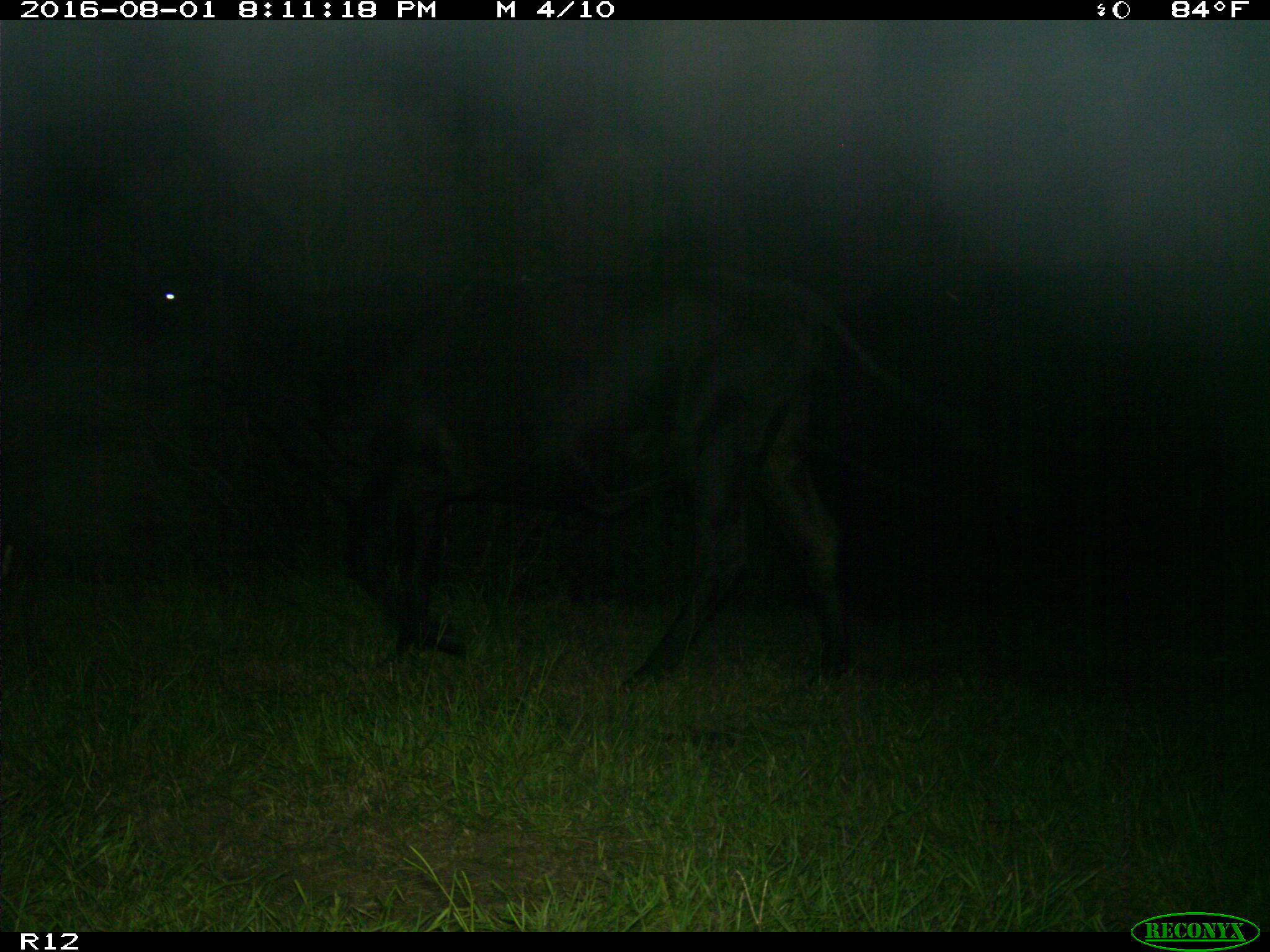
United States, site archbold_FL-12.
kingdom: Animalia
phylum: Chordata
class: Mammalia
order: Artiodactyla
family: Bovidae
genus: Bos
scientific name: Bos taurus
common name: domestic cow